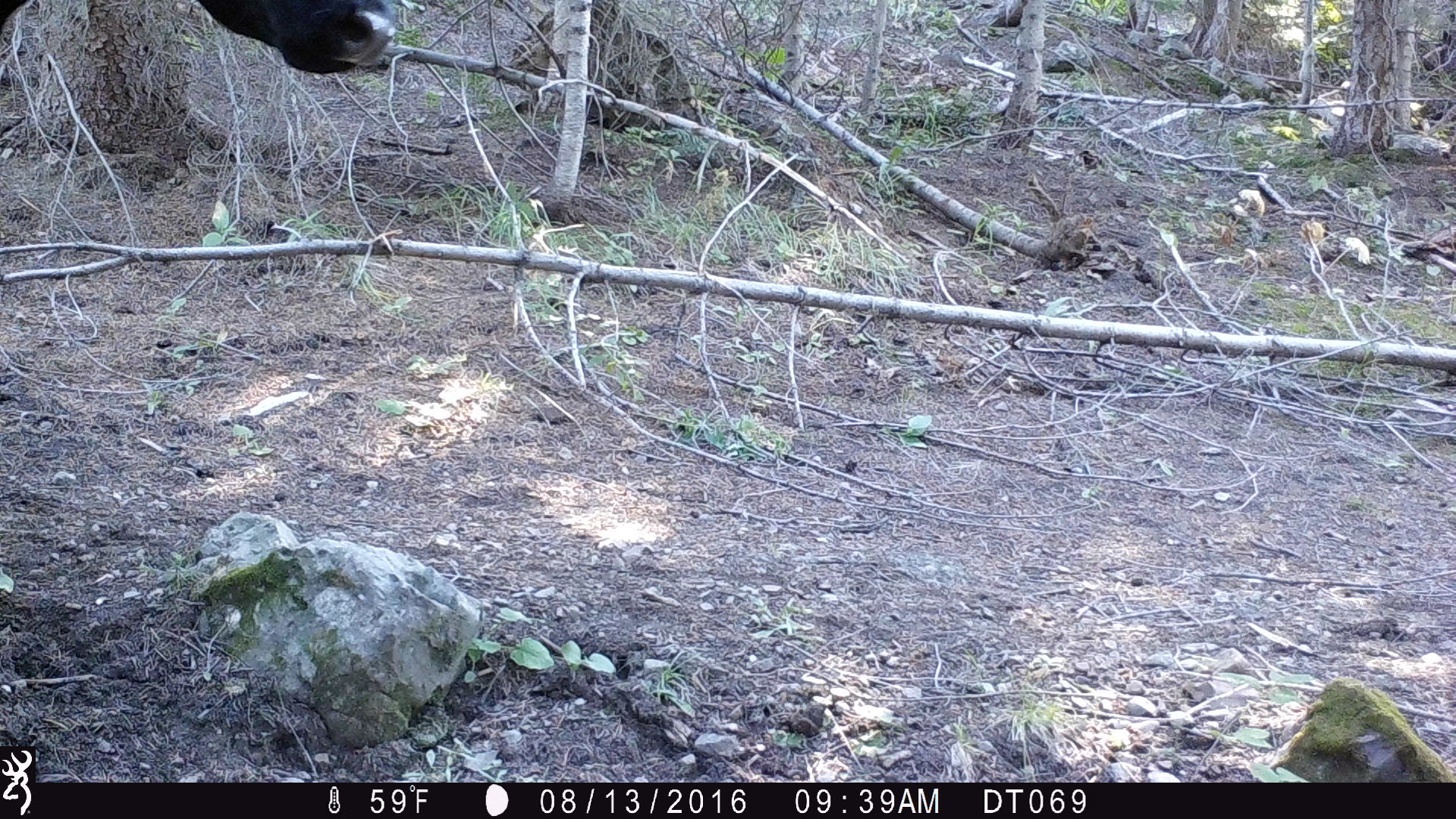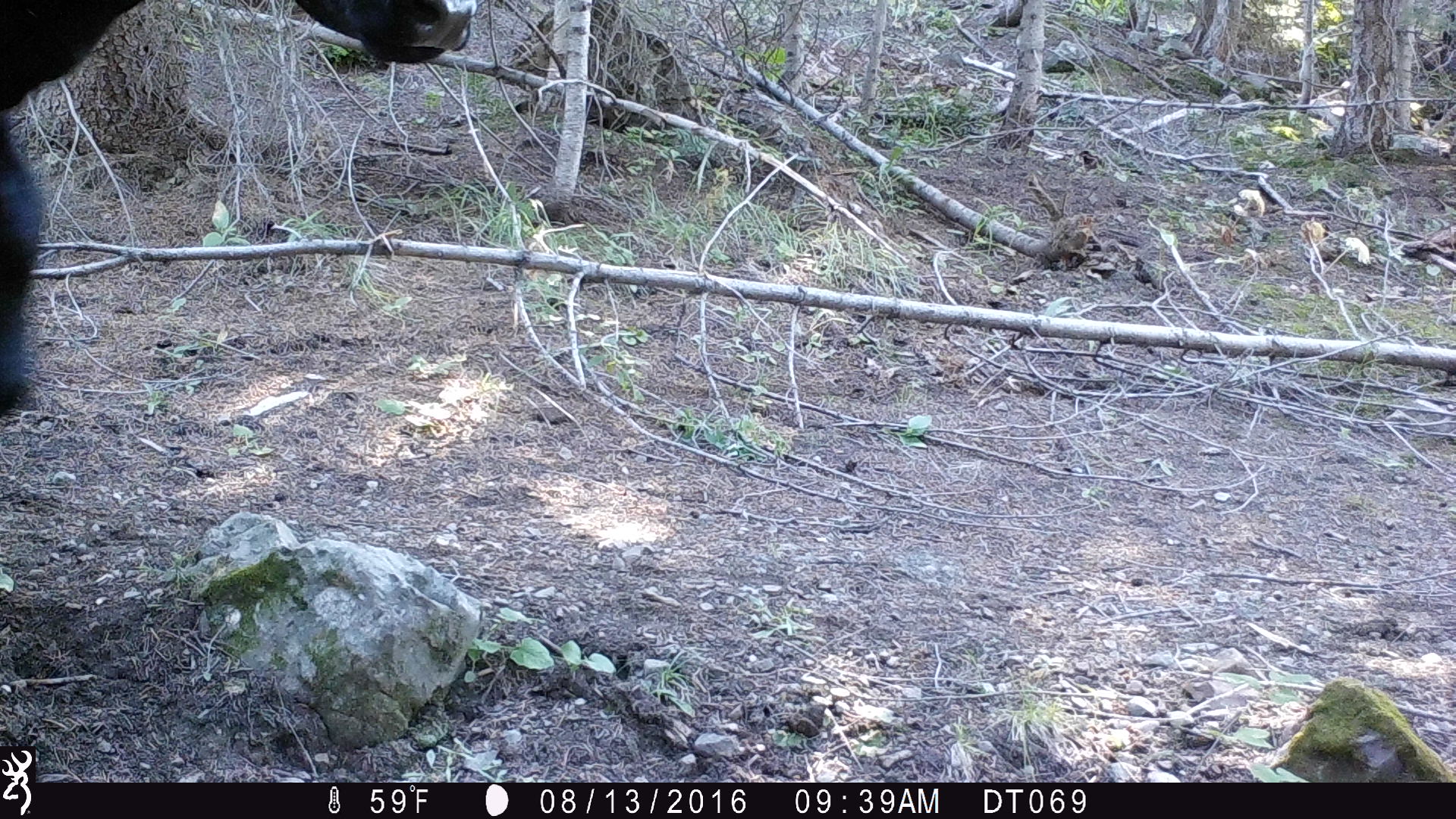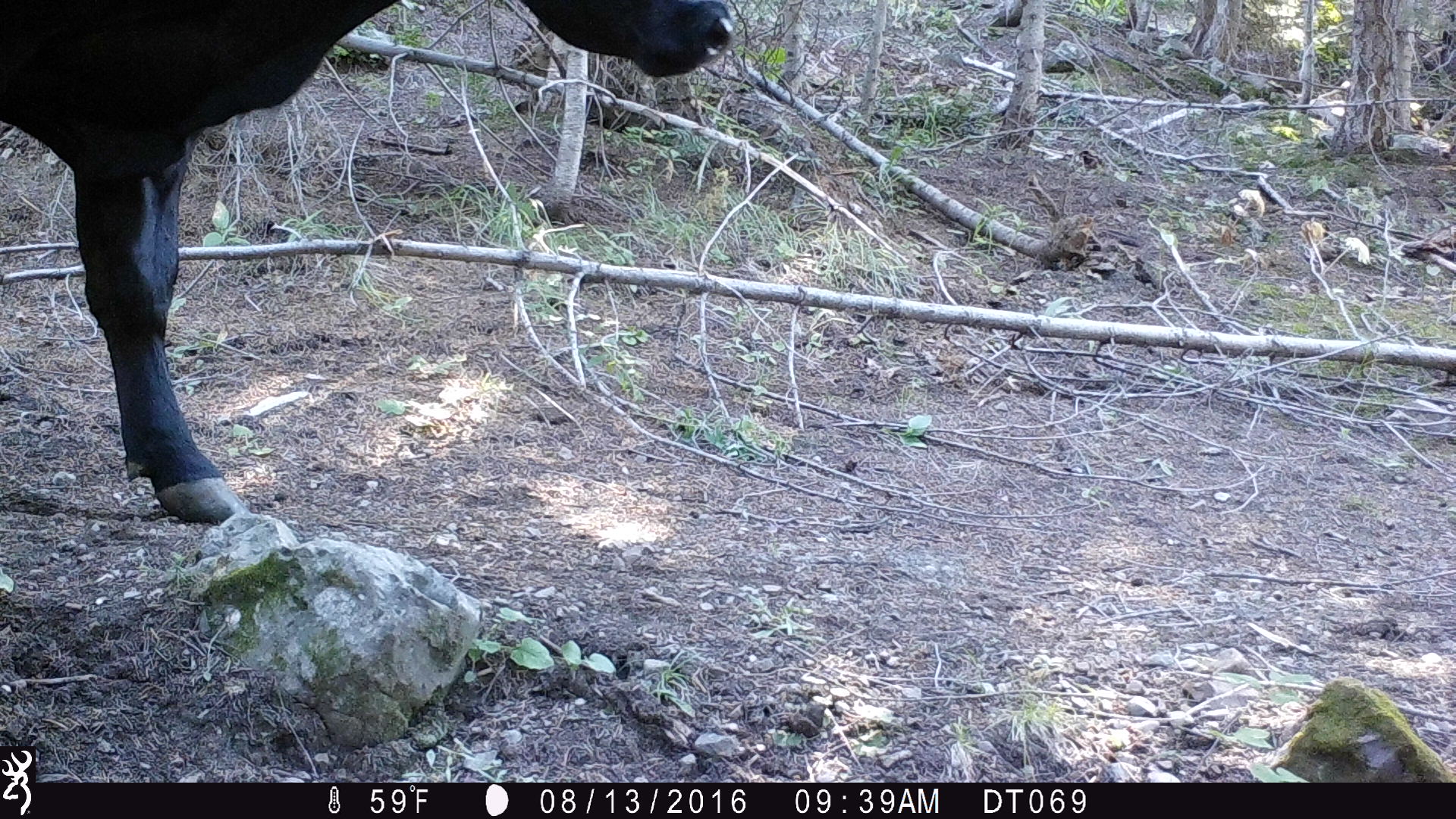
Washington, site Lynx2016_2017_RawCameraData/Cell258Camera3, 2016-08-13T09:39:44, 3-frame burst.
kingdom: Animalia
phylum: Chordata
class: Mammalia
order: Artiodactyla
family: Bovidae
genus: Bos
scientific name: Bos taurus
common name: domestic cattle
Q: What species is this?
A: Domestic cattle (Bos taurus).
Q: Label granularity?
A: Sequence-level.